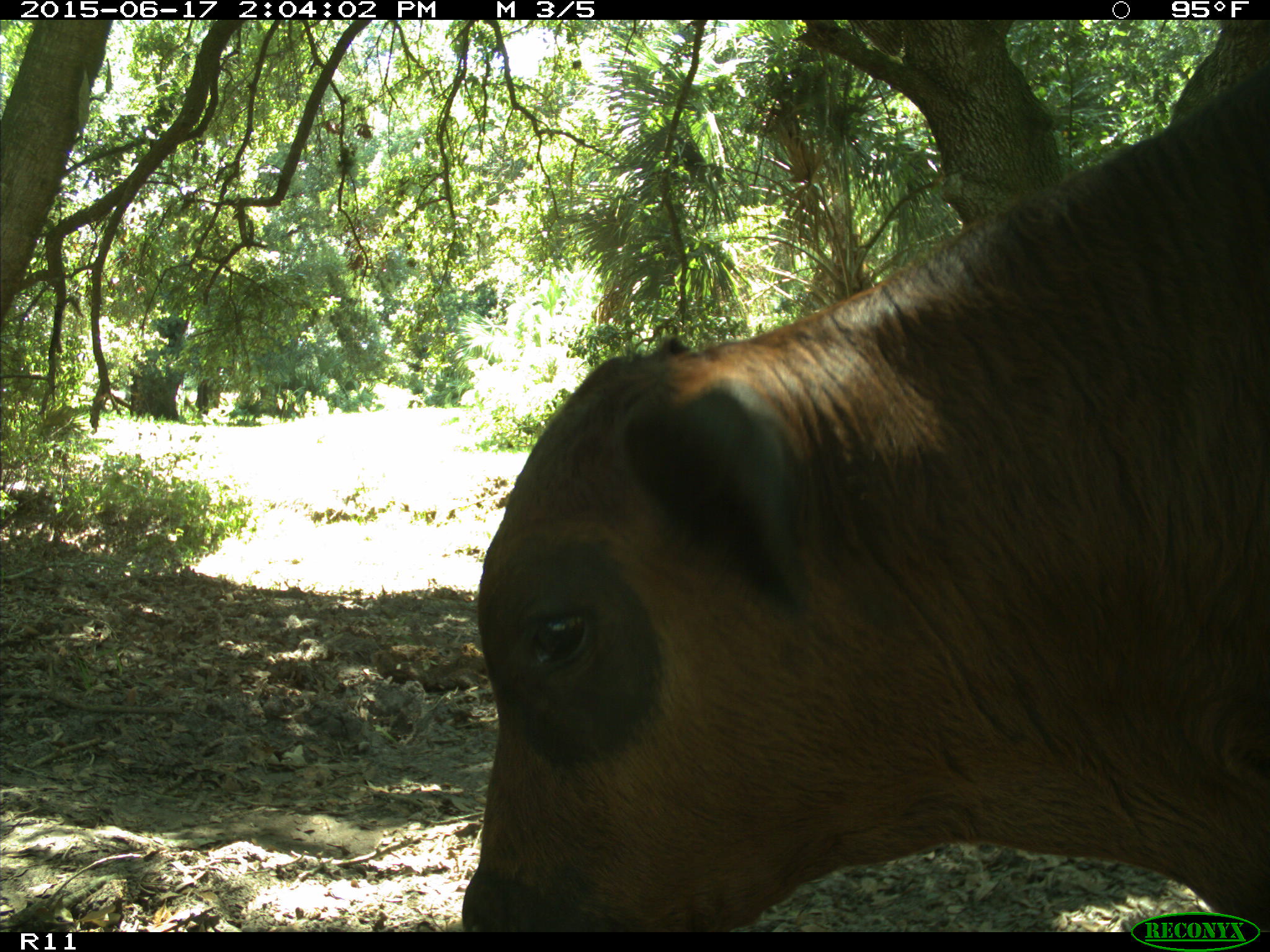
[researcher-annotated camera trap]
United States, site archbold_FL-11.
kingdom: Animalia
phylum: Chordata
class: Mammalia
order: Artiodactyla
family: Bovidae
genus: Bos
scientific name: Bos taurus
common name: domestic cow